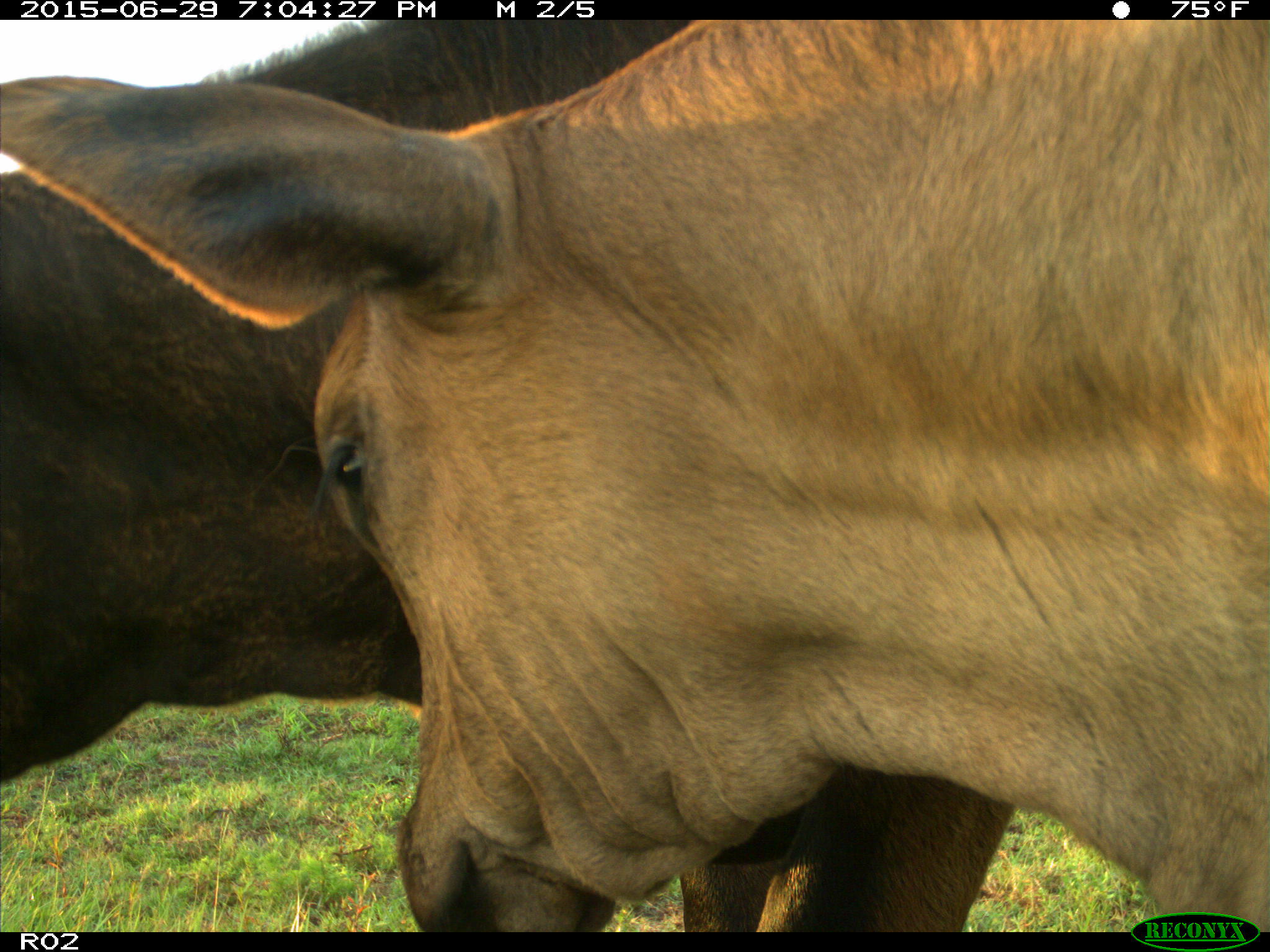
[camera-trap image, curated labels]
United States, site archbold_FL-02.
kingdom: Animalia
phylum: Chordata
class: Mammalia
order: Artiodactyla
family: Bovidae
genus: Bos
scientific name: Bos taurus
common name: domestic cow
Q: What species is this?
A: Bos taurus (domestic cow).